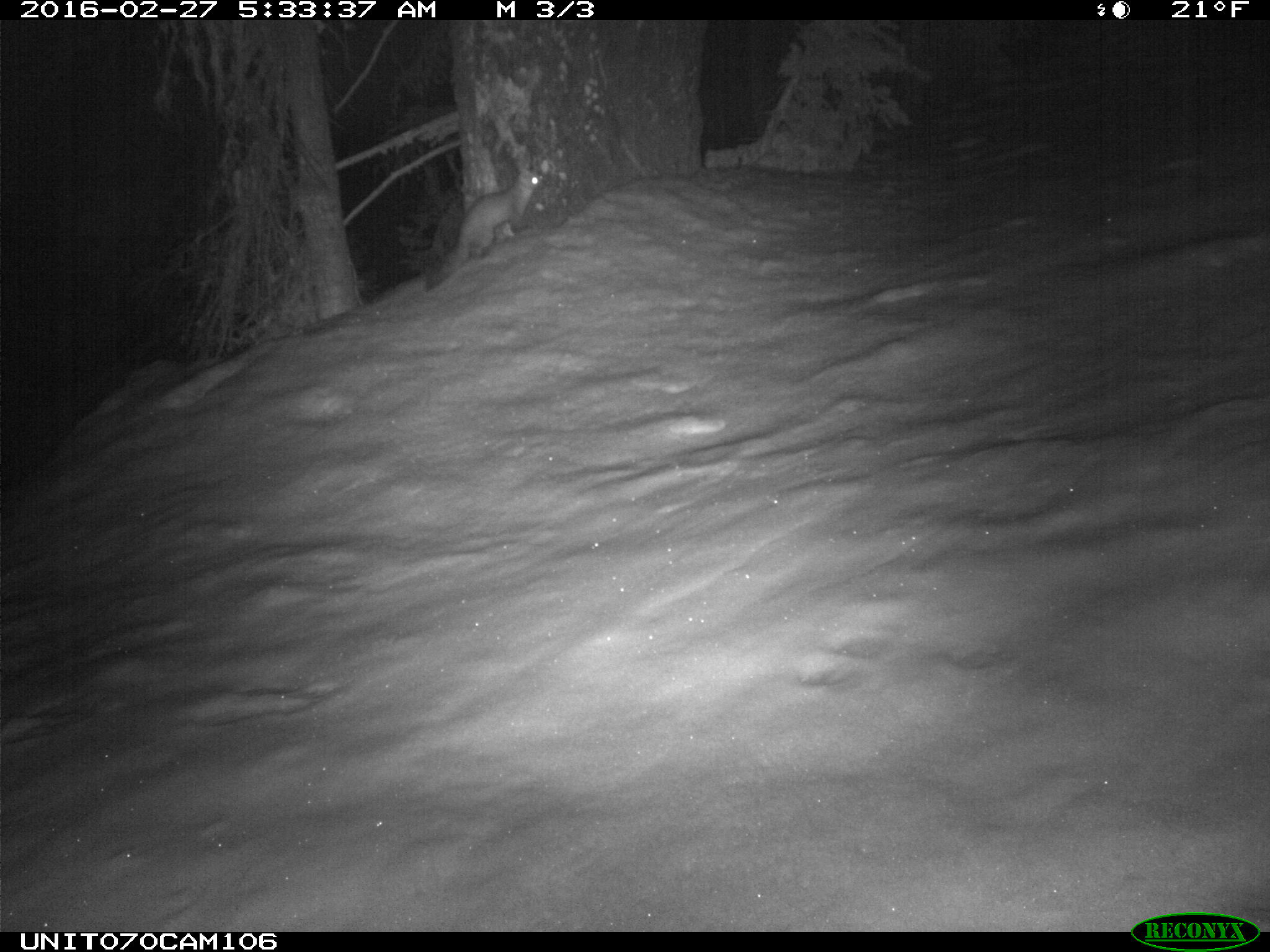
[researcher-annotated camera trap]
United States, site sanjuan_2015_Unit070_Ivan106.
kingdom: Animalia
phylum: Chordata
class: Mammalia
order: Carnivora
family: Mustelidae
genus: Martes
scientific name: Martes americana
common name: american marten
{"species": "Martes americana (american marten)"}